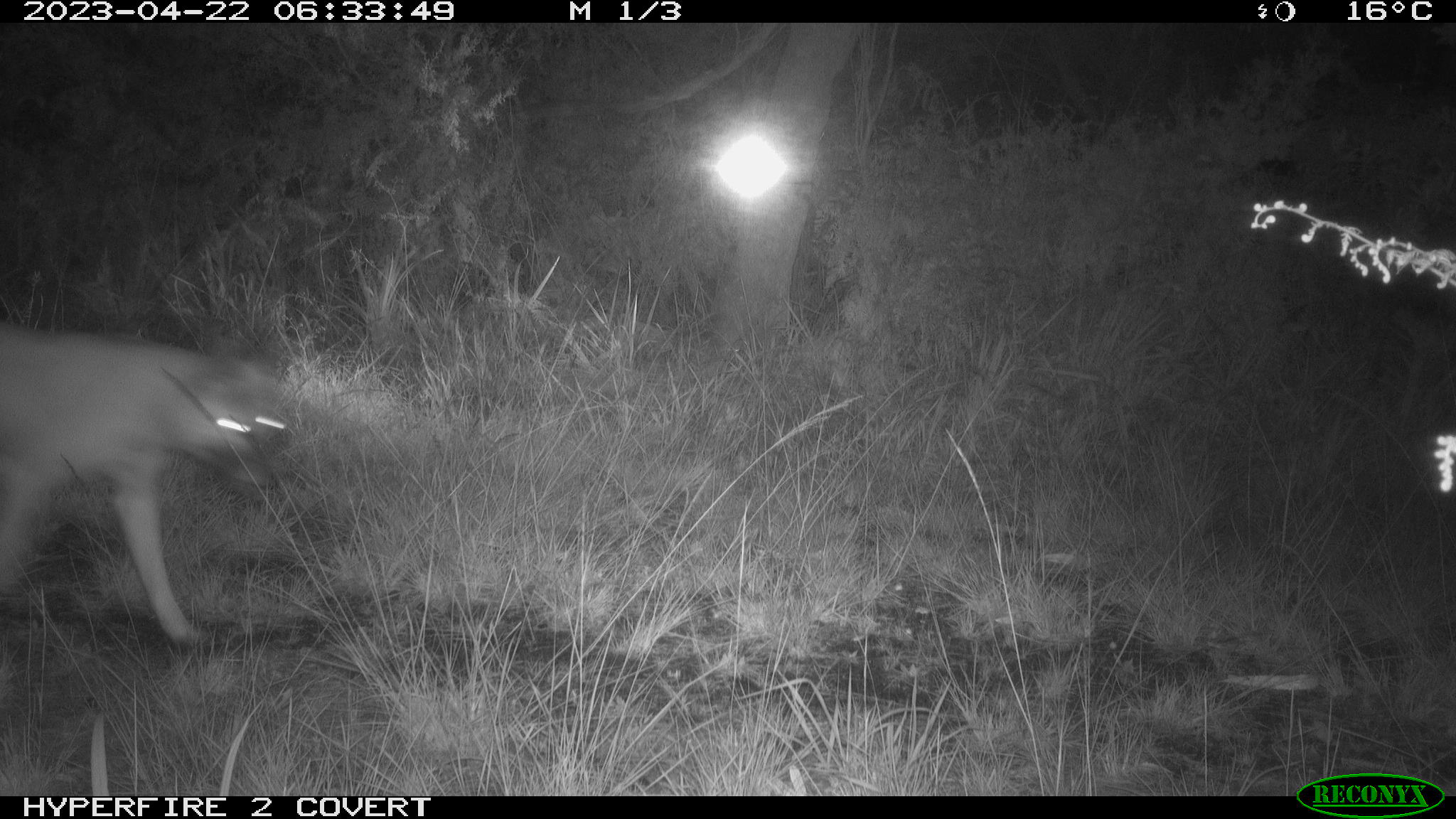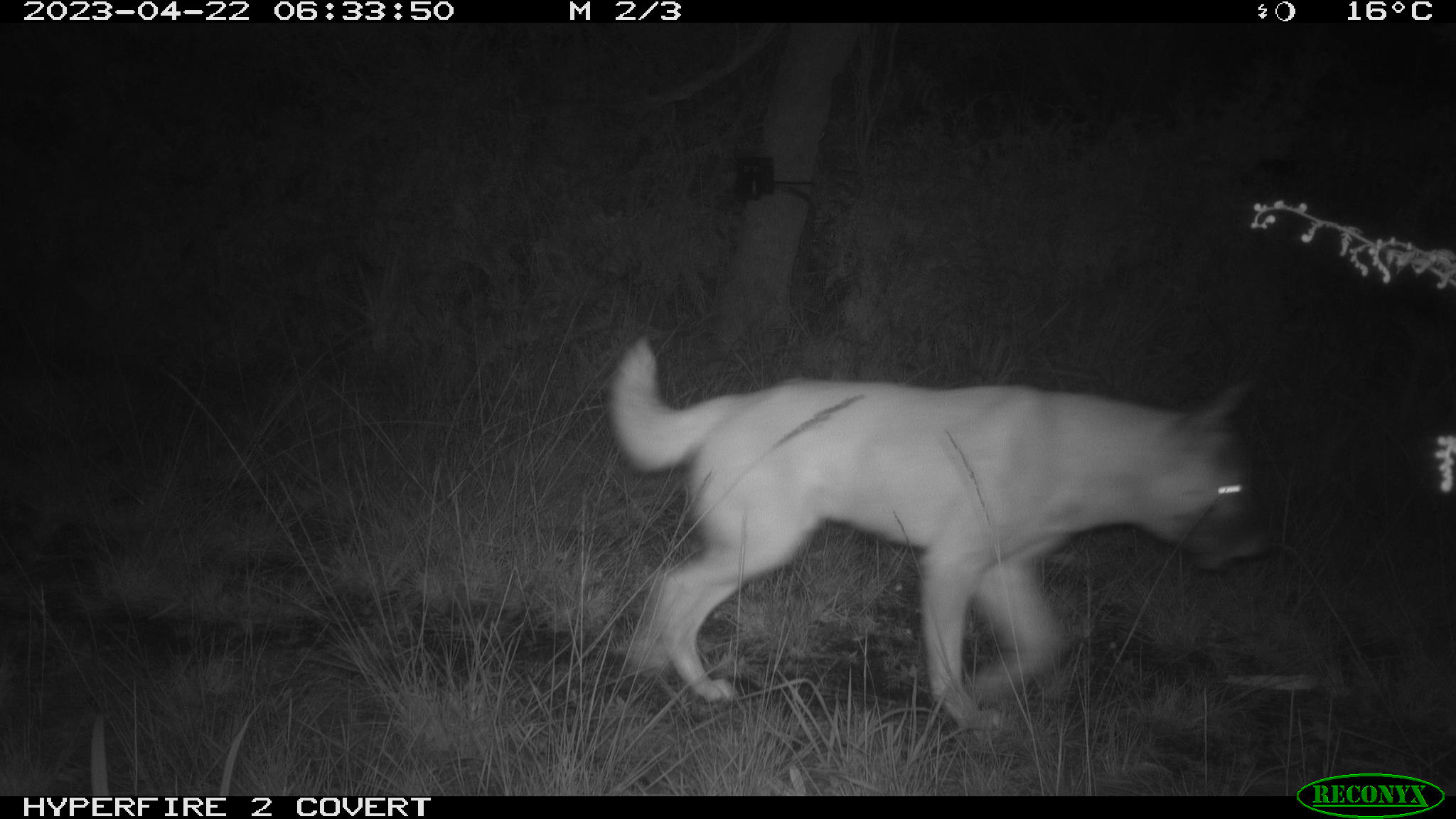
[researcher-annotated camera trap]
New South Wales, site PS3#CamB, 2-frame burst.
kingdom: Animalia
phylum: Chordata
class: Mammalia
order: Carnivora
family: Canidae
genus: Canis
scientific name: Canis familiaris dingo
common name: dingo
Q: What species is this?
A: Dingo (Canis familiaris dingo).